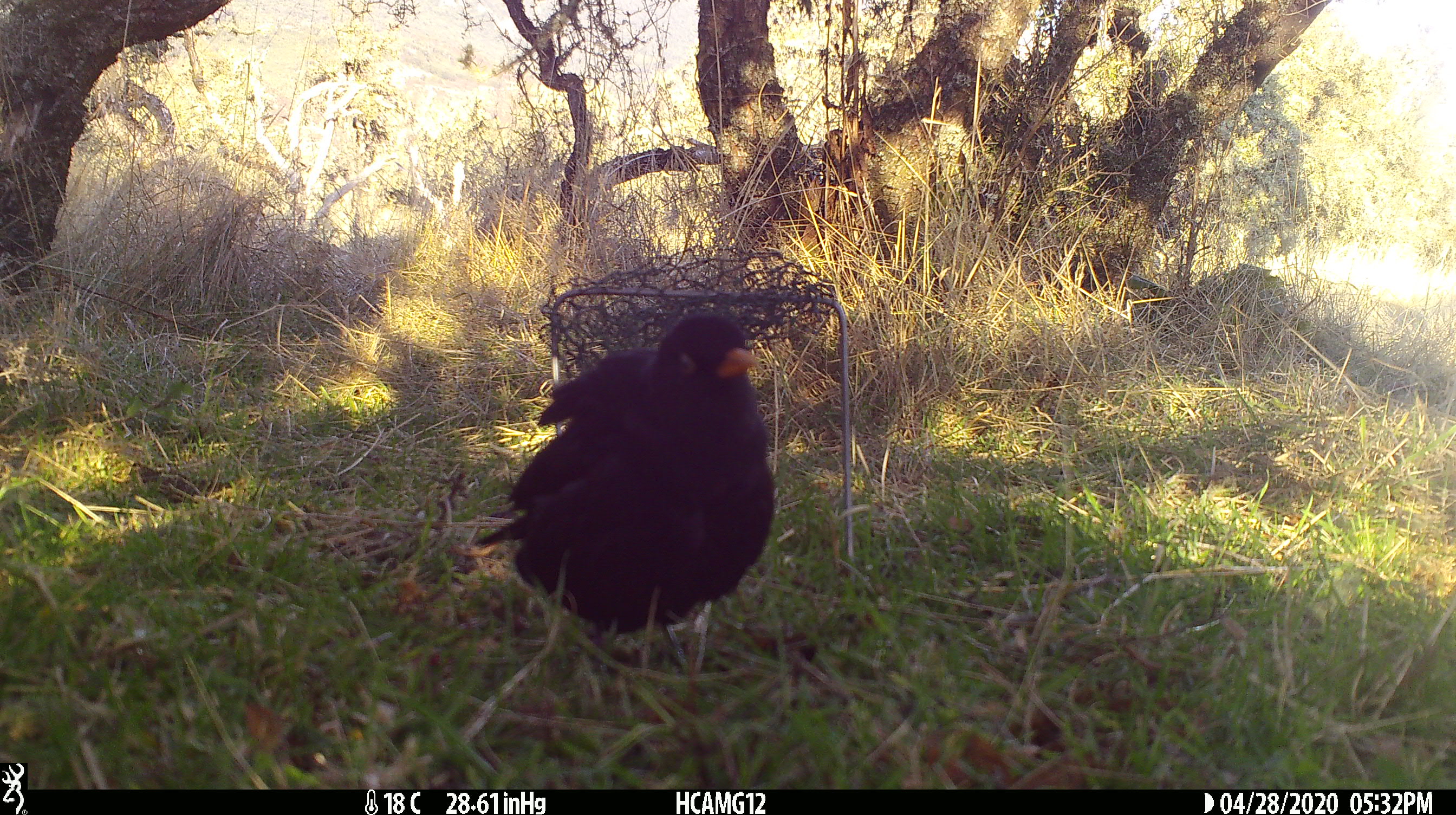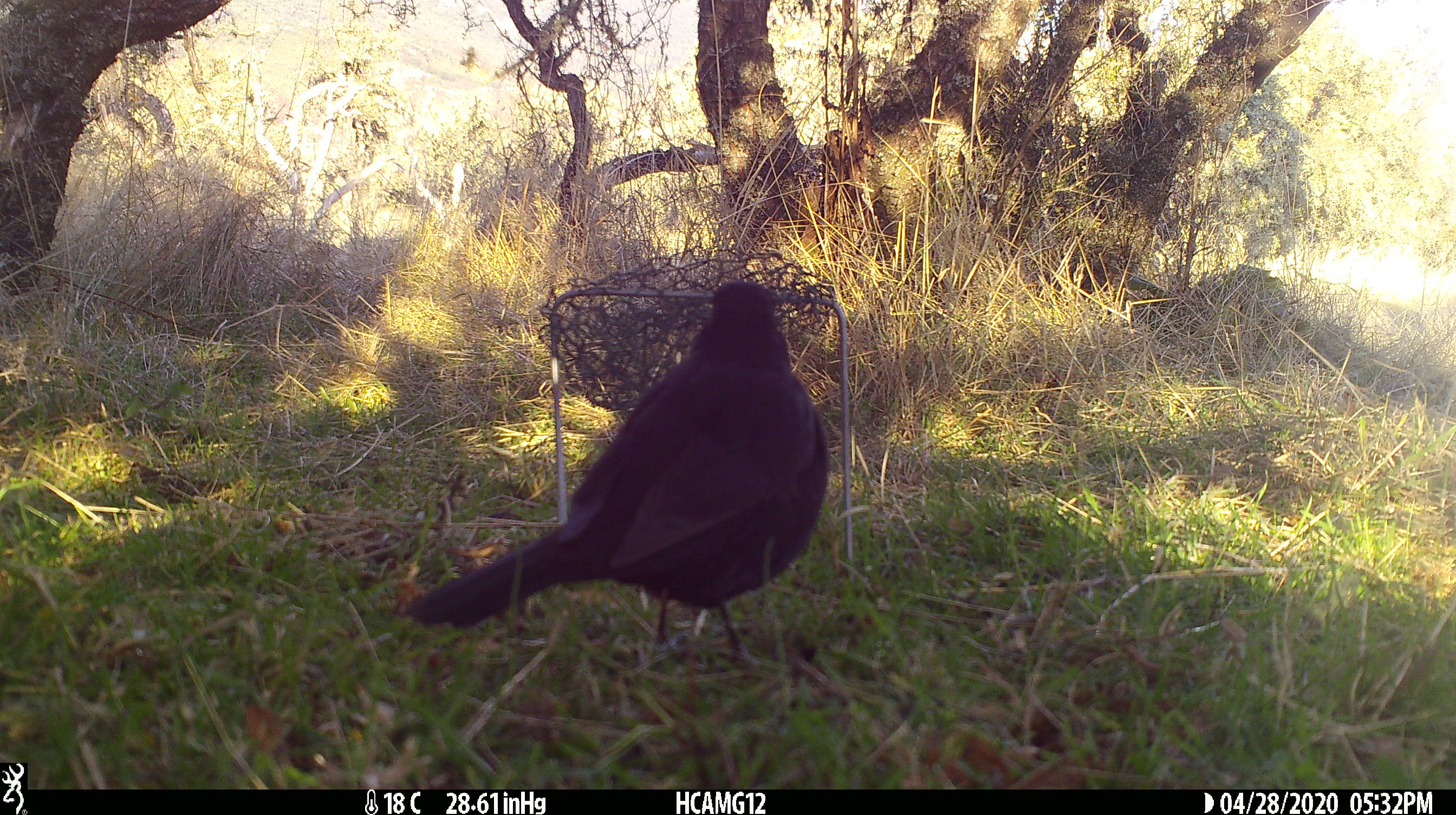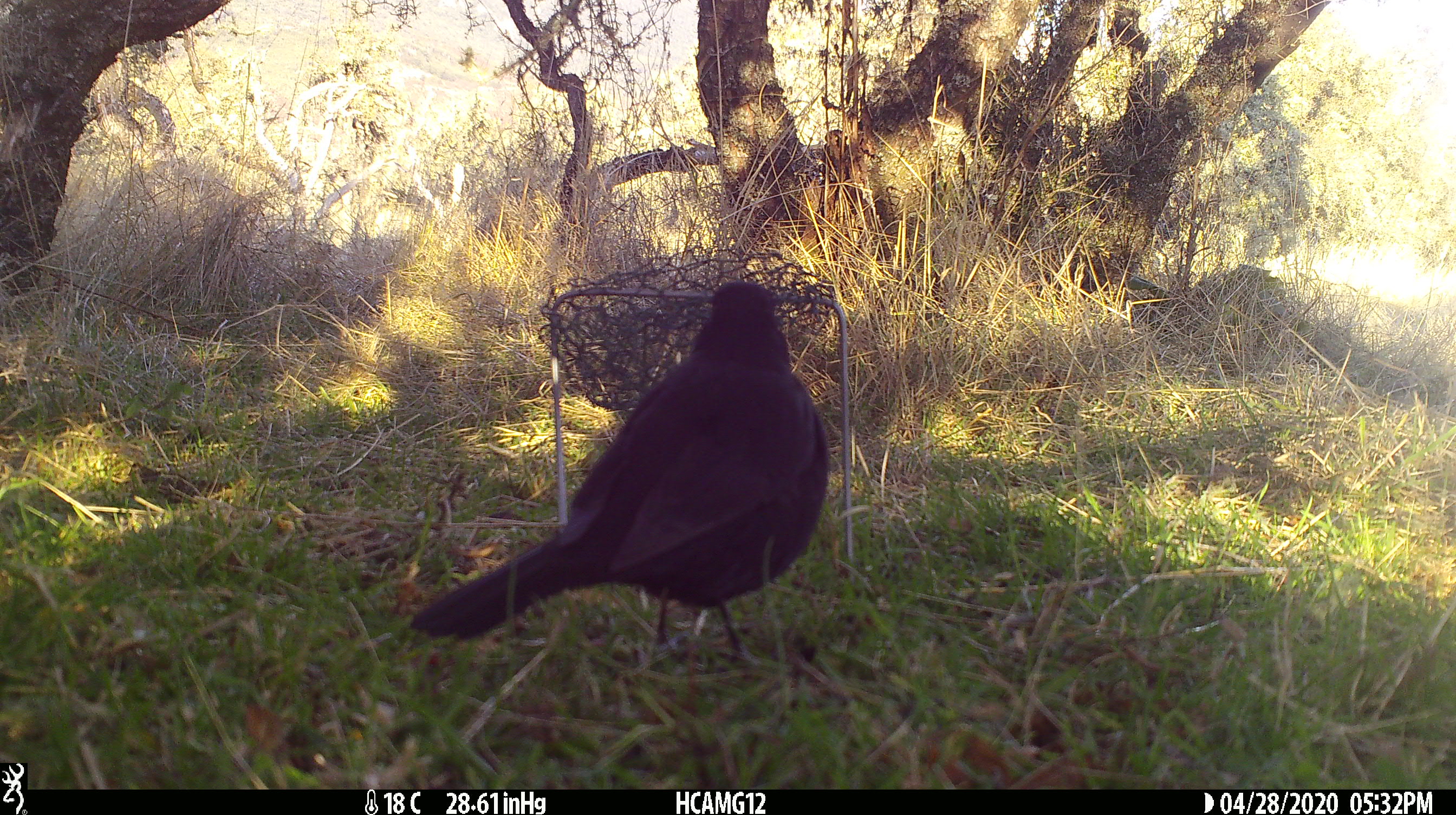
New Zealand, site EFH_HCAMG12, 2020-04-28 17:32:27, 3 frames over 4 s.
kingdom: Animalia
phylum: Chordata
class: Aves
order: Passeriformes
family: Turdidae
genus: Turdus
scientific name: Turdus merula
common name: eurasian blackbird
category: blackbird